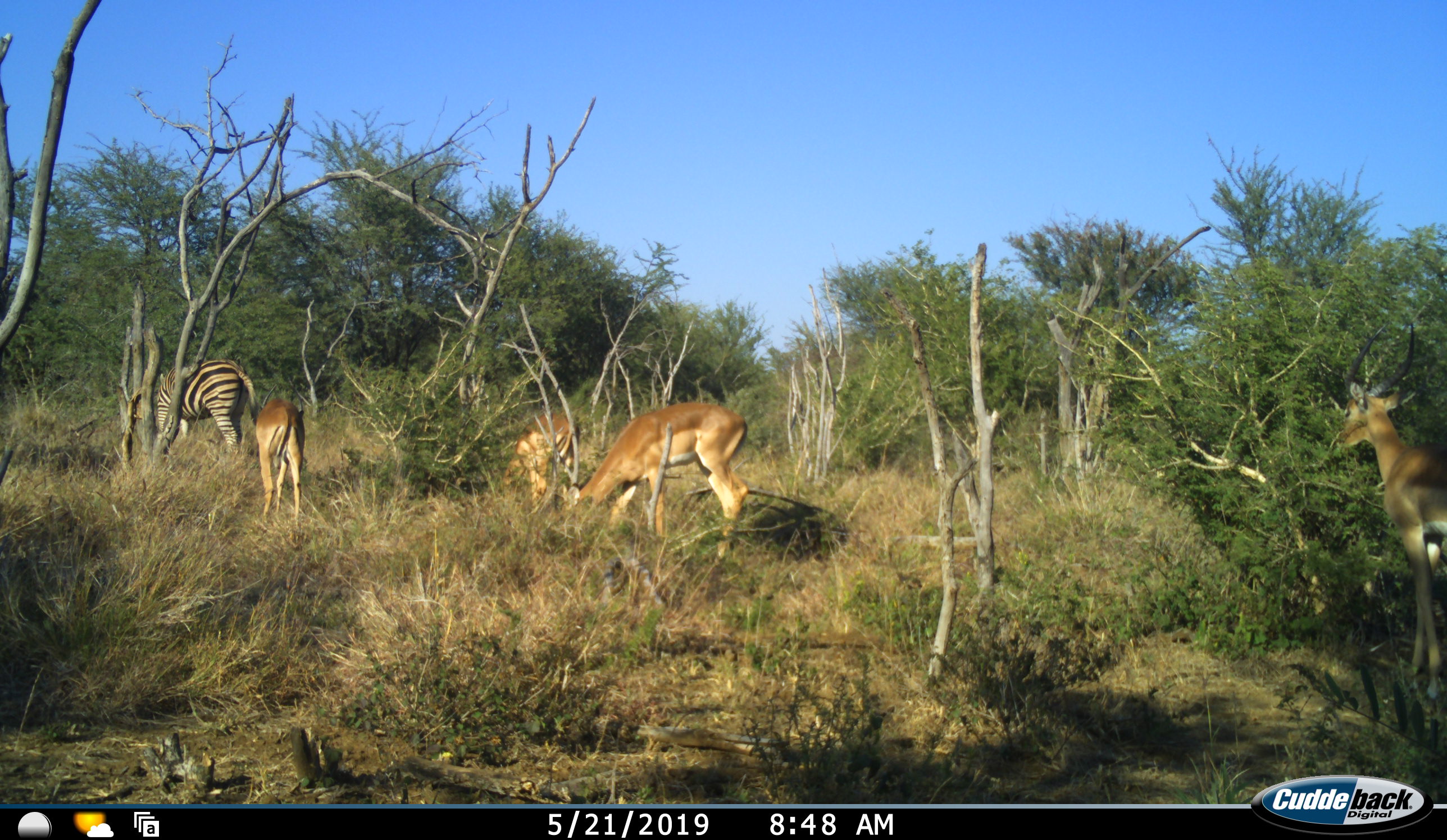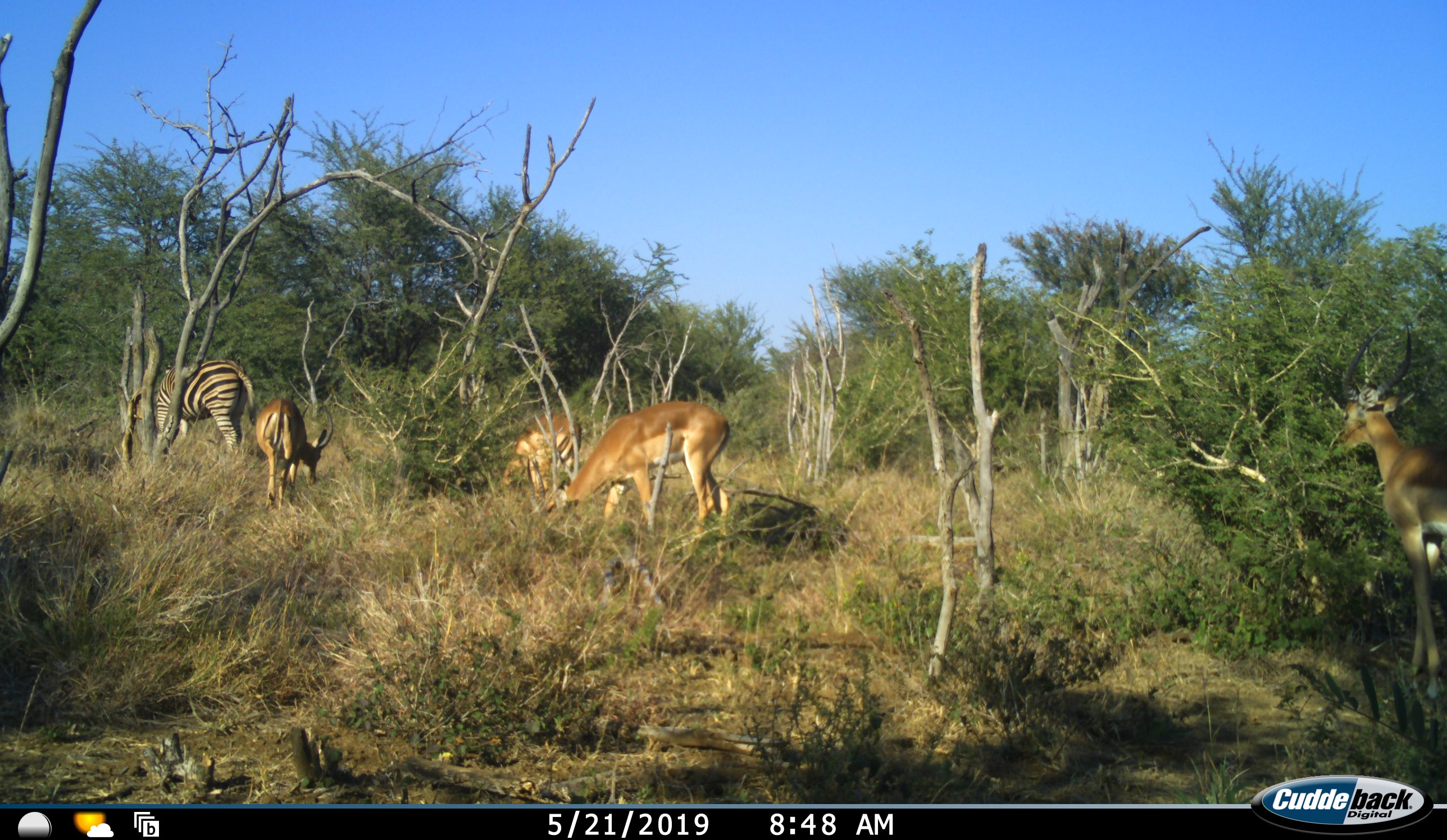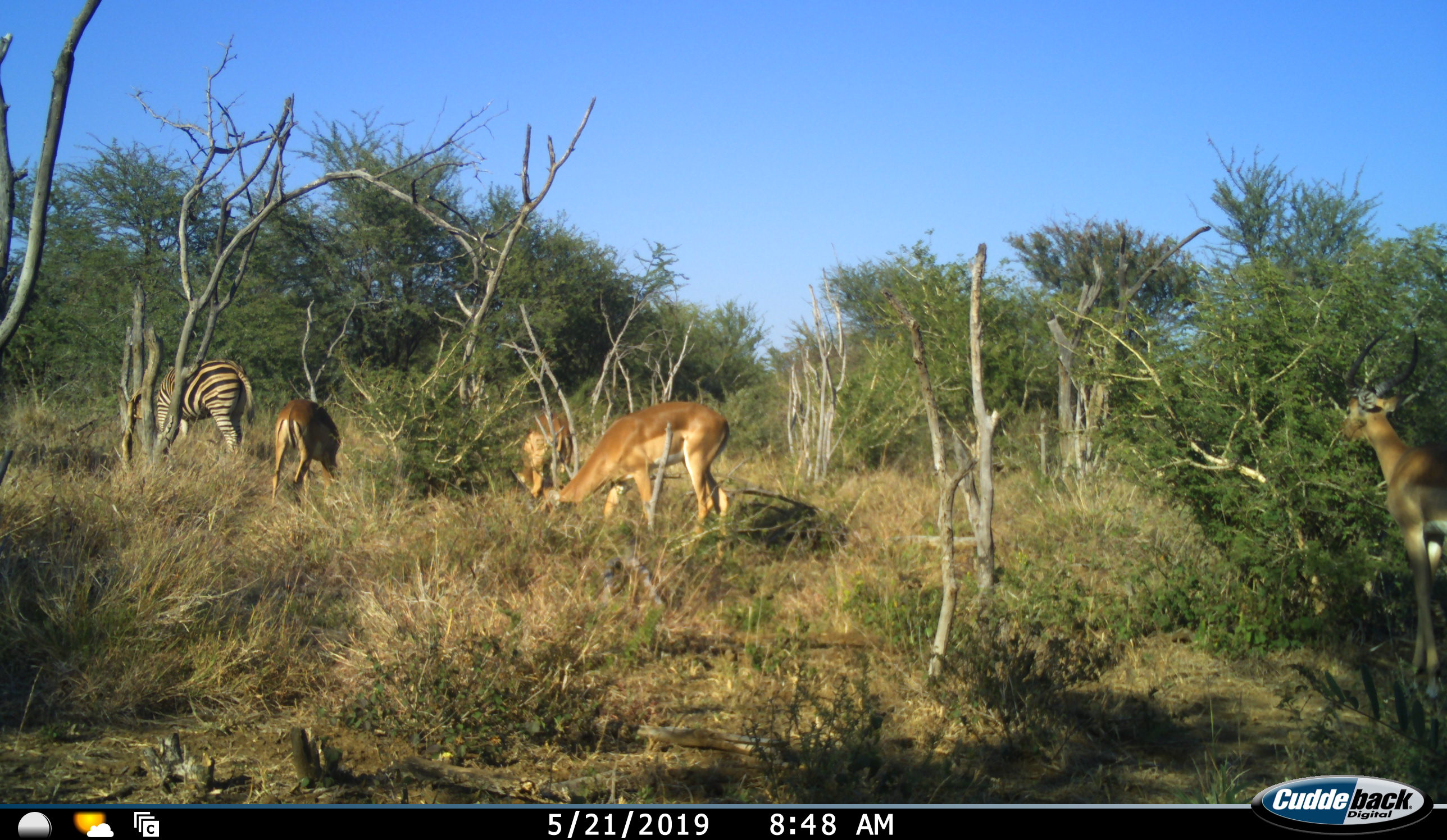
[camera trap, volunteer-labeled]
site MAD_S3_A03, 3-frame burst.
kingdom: Animalia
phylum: Chordata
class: Mammalia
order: Artiodactyla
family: Bovidae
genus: Aepyceros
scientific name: Aepyceros melampus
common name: impala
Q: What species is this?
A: Impala (Aepyceros melampus).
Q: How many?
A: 4.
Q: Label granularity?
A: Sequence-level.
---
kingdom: Animalia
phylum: Chordata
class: Mammalia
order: Perissodactyla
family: Equidae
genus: Equus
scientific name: Equus quagga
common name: plains zebra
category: zebraplains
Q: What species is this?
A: Zebraplains (plains zebra) (Equus quagga).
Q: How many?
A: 1.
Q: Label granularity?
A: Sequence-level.